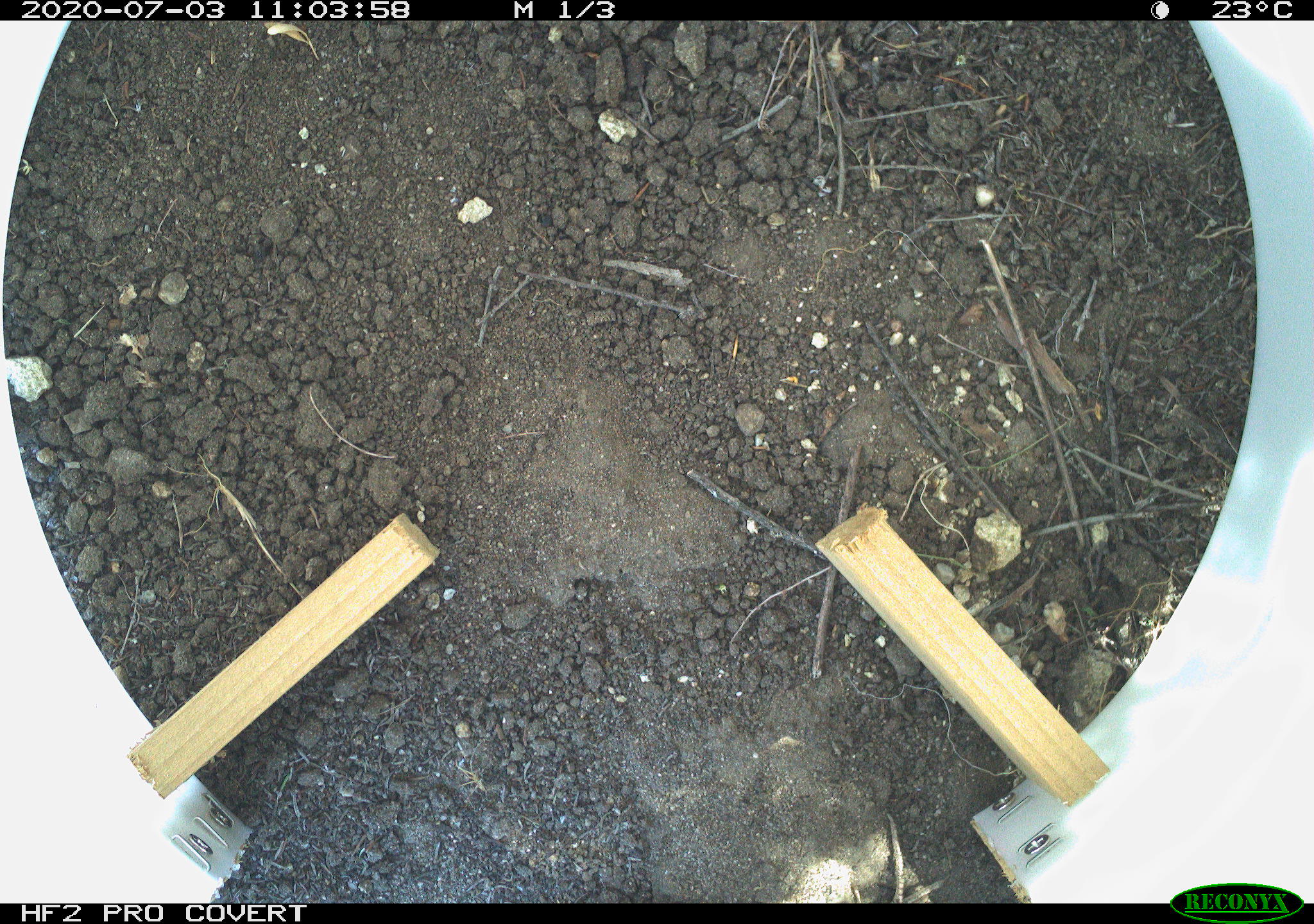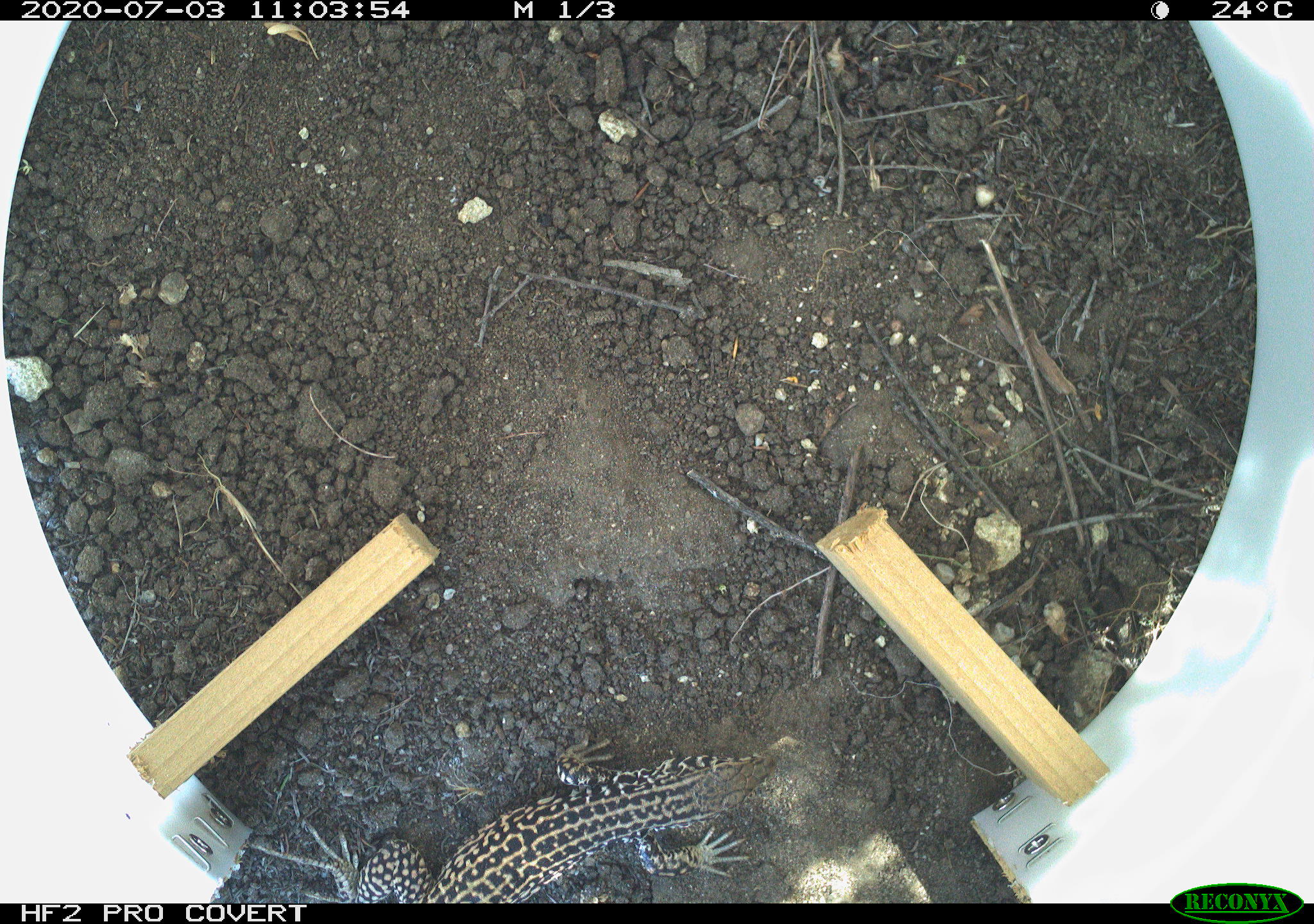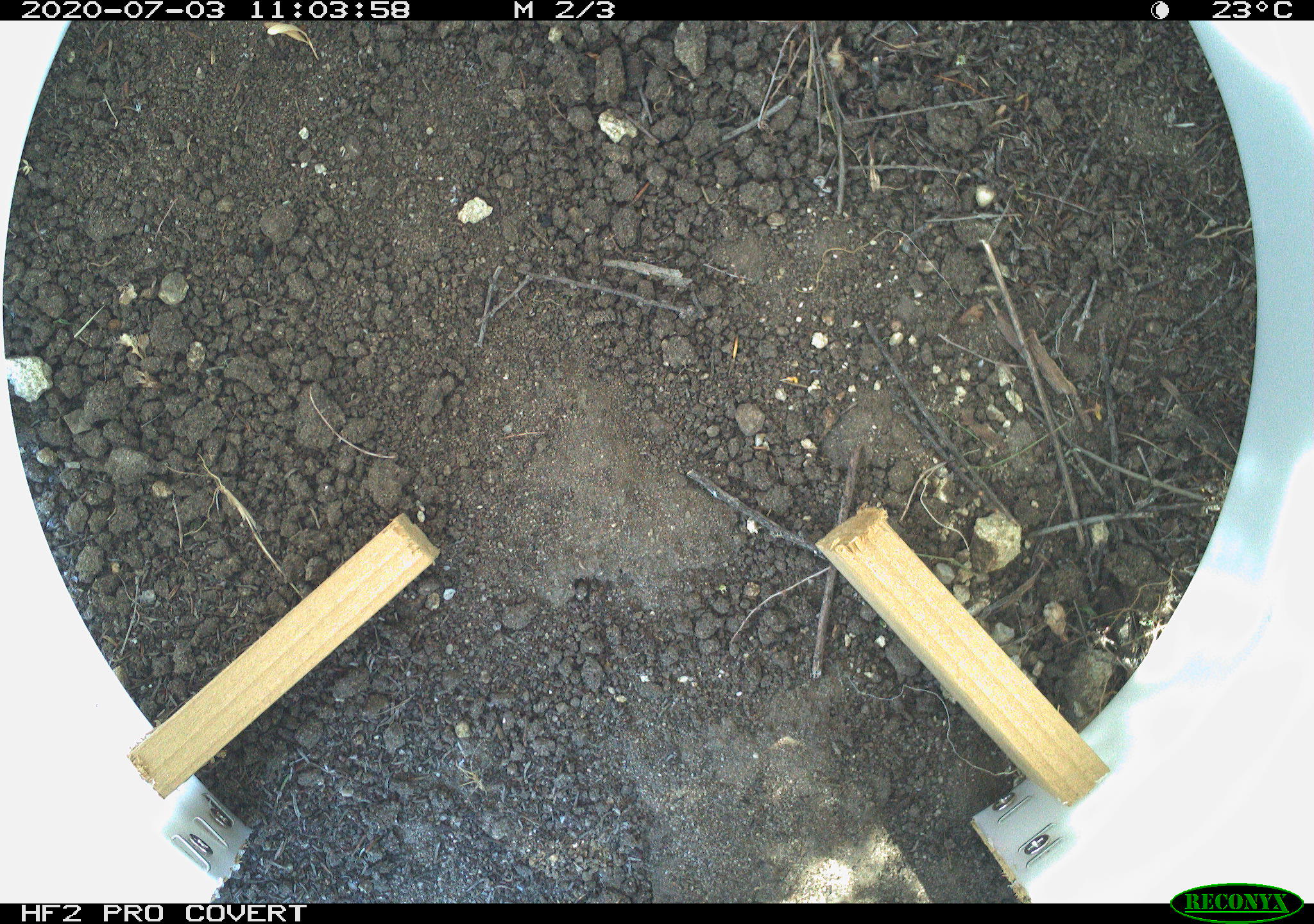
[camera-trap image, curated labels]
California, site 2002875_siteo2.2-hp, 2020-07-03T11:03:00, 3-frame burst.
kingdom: Animalia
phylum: Chordata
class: Reptilia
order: Squamata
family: Teiidae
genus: Aspidoscelis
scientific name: Aspidoscelis tigris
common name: western whiptail